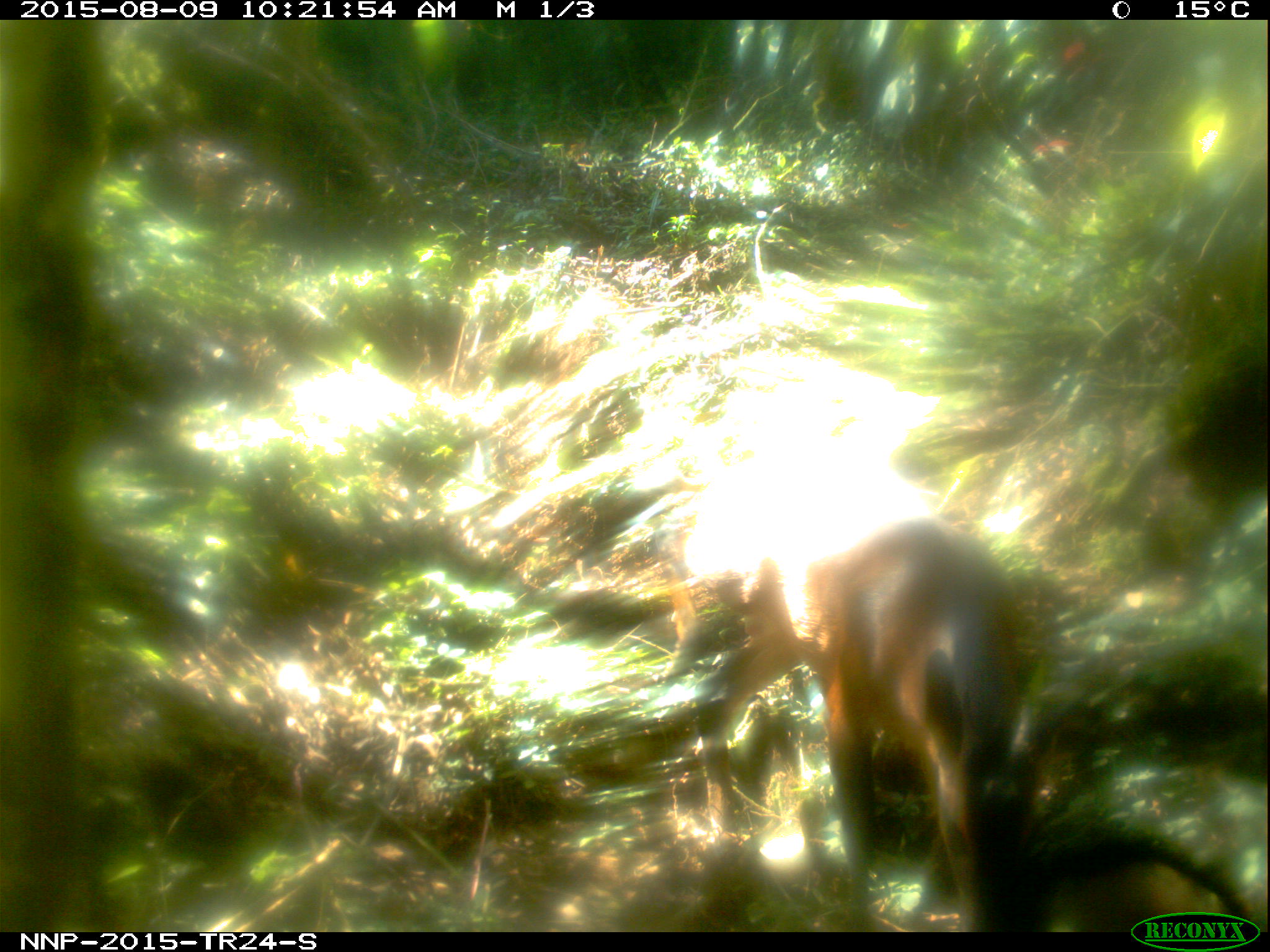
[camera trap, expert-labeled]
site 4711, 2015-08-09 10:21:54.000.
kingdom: Animalia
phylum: Chordata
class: Mammalia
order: Artiodactyla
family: Bovidae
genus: Cephalophus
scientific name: Cephalophus nigrifrons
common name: black-fronted duiker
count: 1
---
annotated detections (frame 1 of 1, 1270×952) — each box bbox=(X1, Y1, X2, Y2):
cephalophus nigrifrons: bbox=(702, 511, 1034, 931)